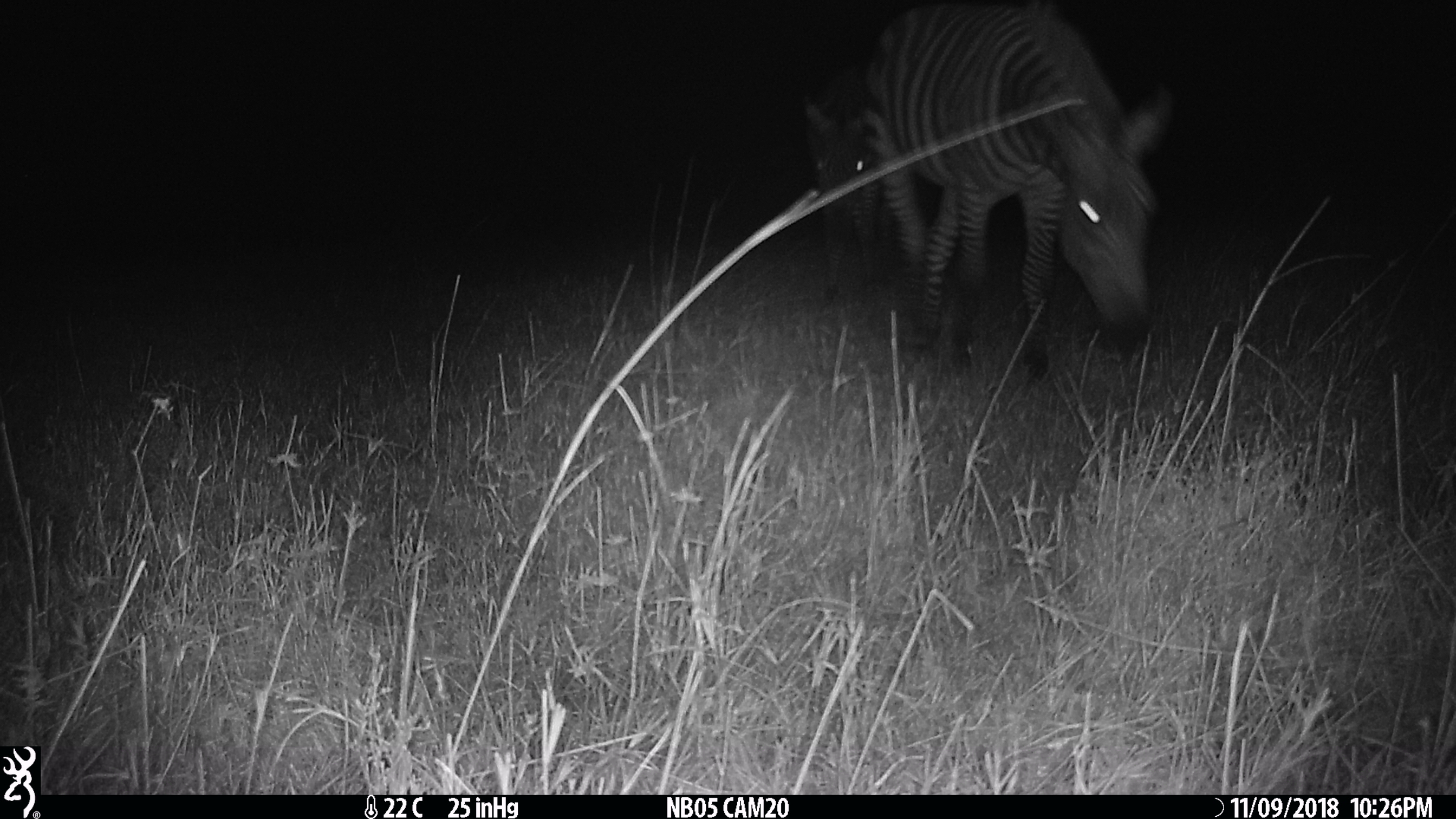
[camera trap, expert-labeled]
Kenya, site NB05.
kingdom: Animalia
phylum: Chordata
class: Mammalia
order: Perissodactyla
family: Equidae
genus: Equus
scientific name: Equus quagga burchellii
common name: burchell's zebra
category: zebra